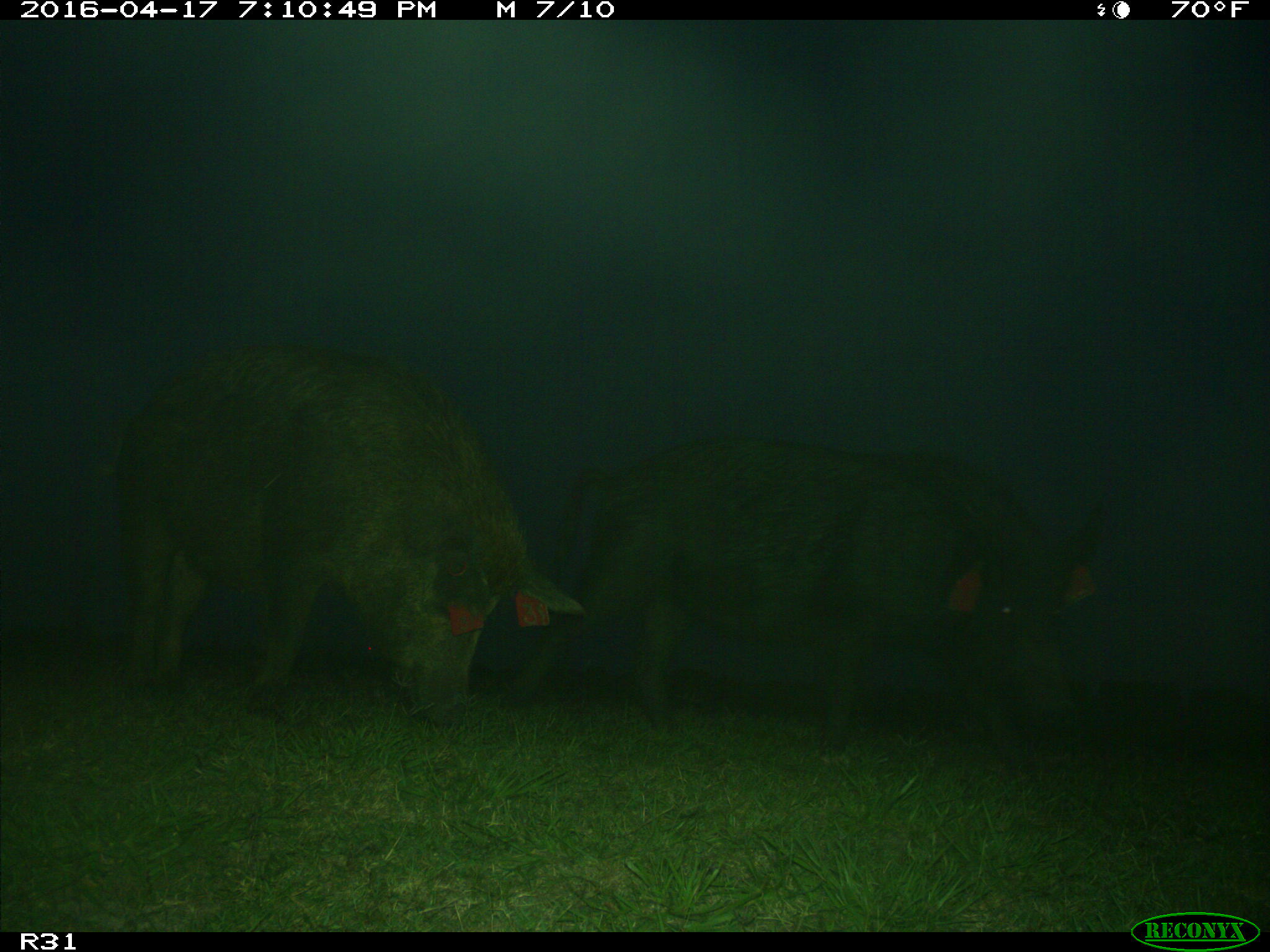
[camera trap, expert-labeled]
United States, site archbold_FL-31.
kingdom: Animalia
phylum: Chordata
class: Mammalia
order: Artiodactyla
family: Suidae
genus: Sus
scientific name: Sus scrofa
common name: wild boar